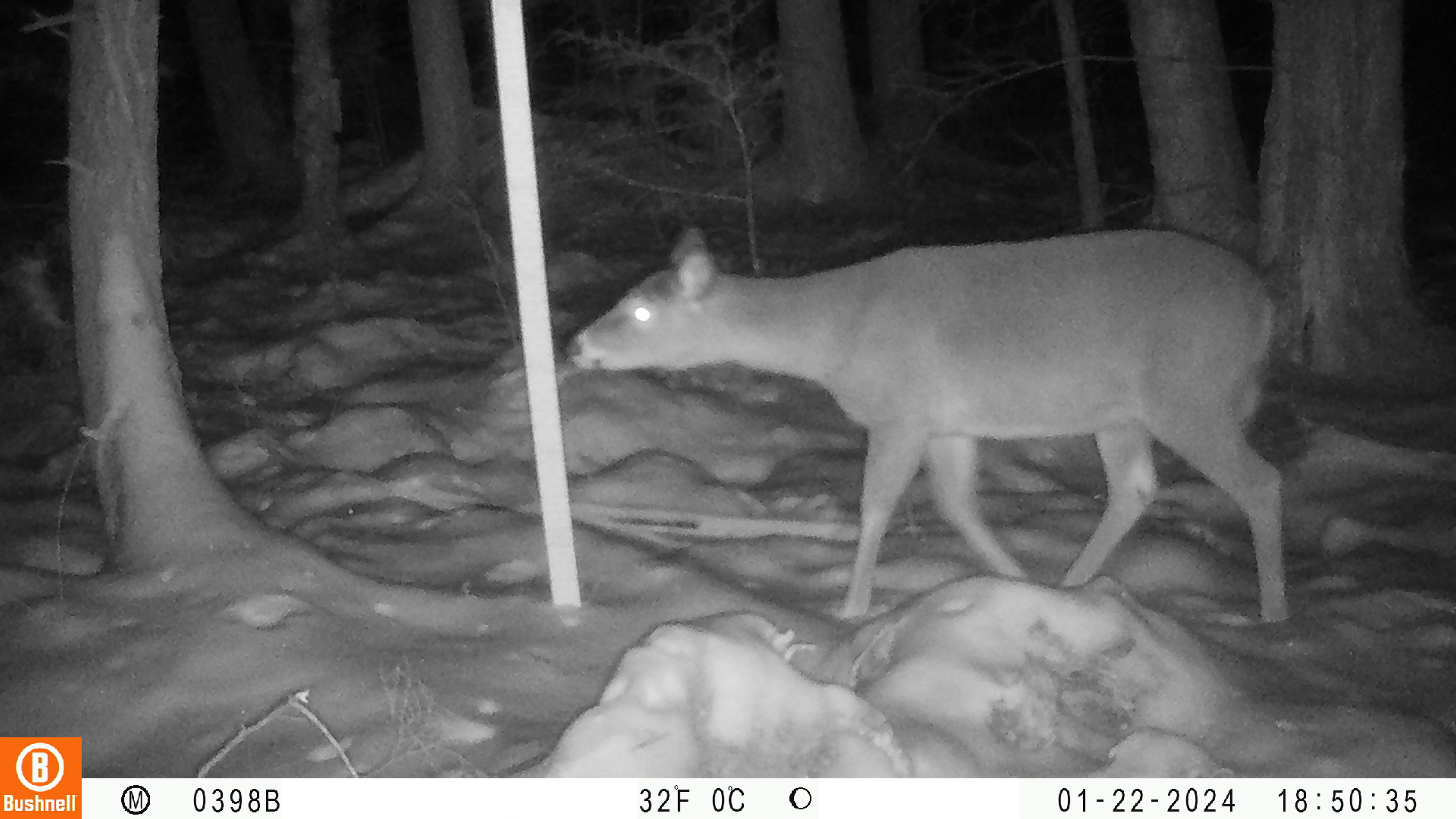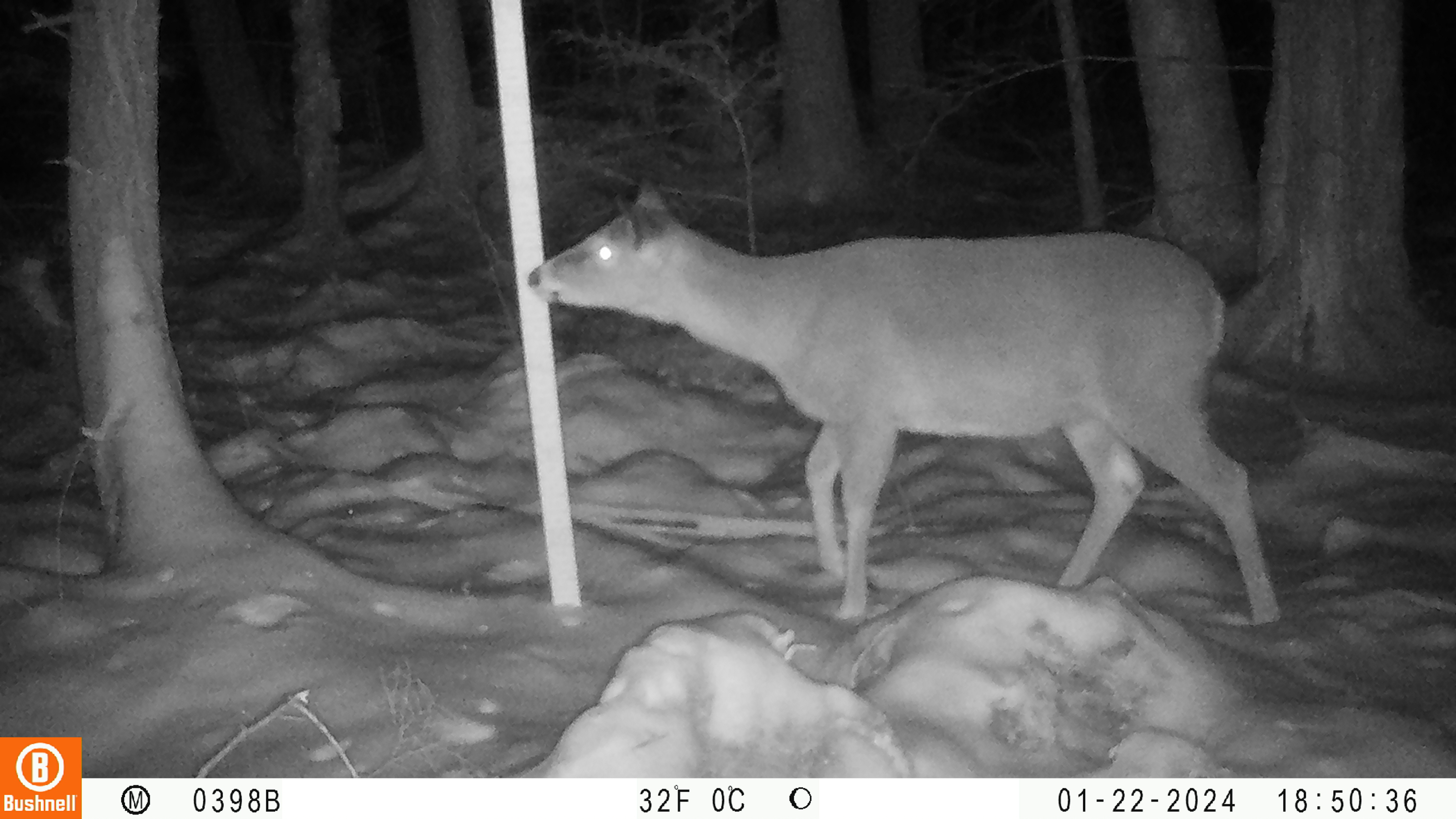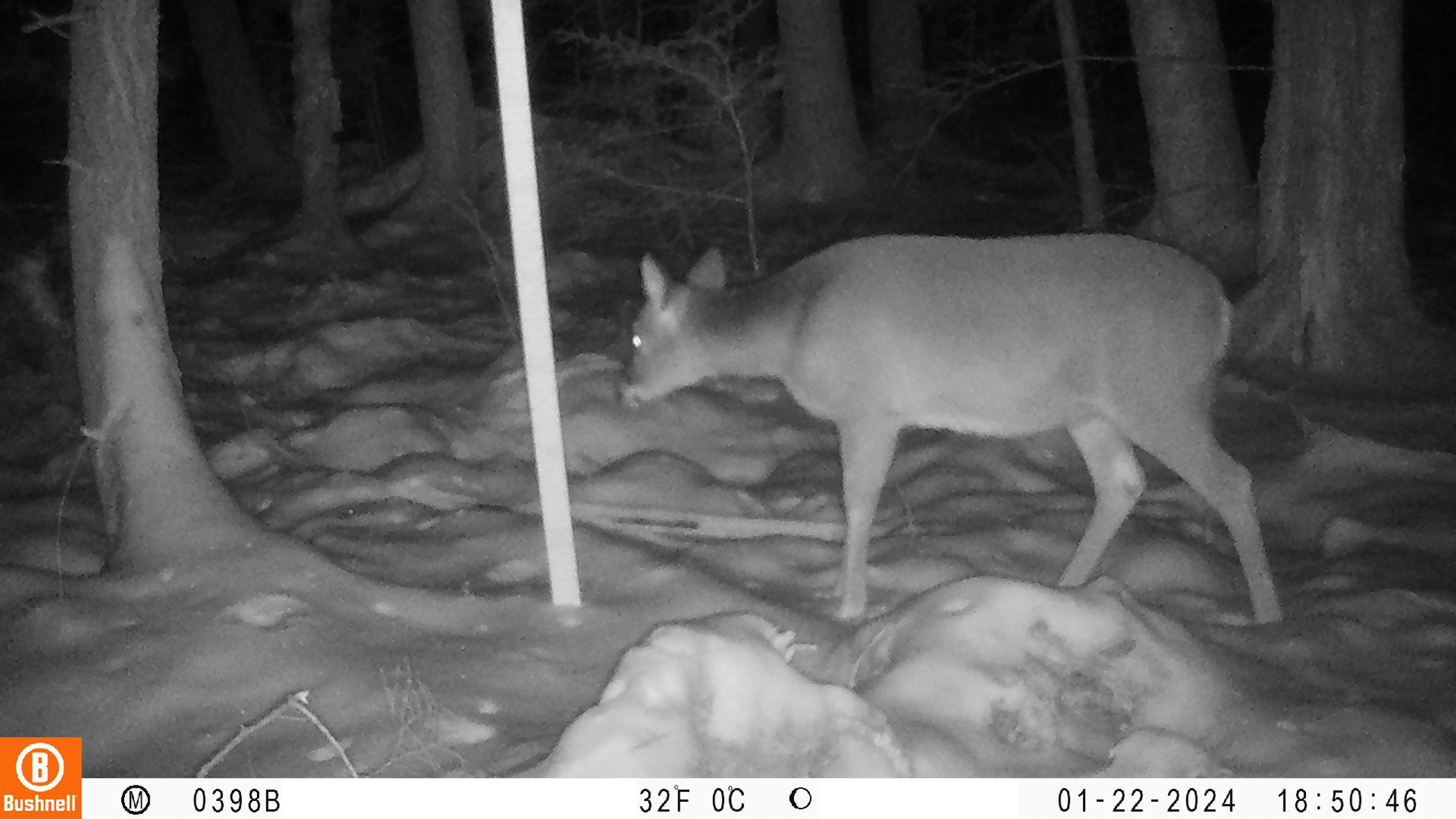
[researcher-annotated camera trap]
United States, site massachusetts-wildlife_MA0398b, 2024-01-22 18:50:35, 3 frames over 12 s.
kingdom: Animalia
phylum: Chordata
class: Mammalia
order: Artiodactyla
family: Cervidae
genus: Odocoileus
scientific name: Odocoileus virginianus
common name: white-tailed deer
White-tailed deer (Odocoileus virginianus).